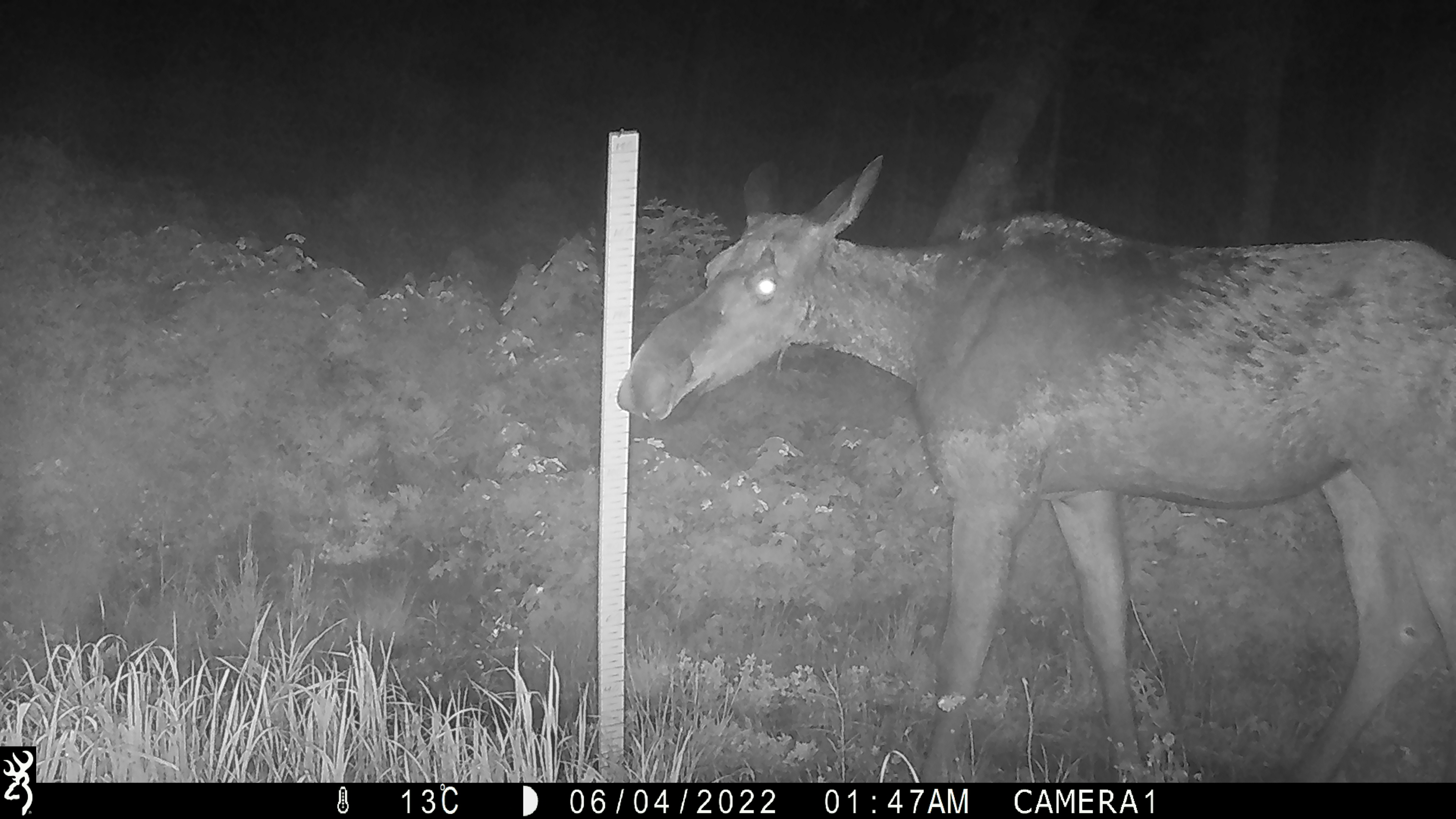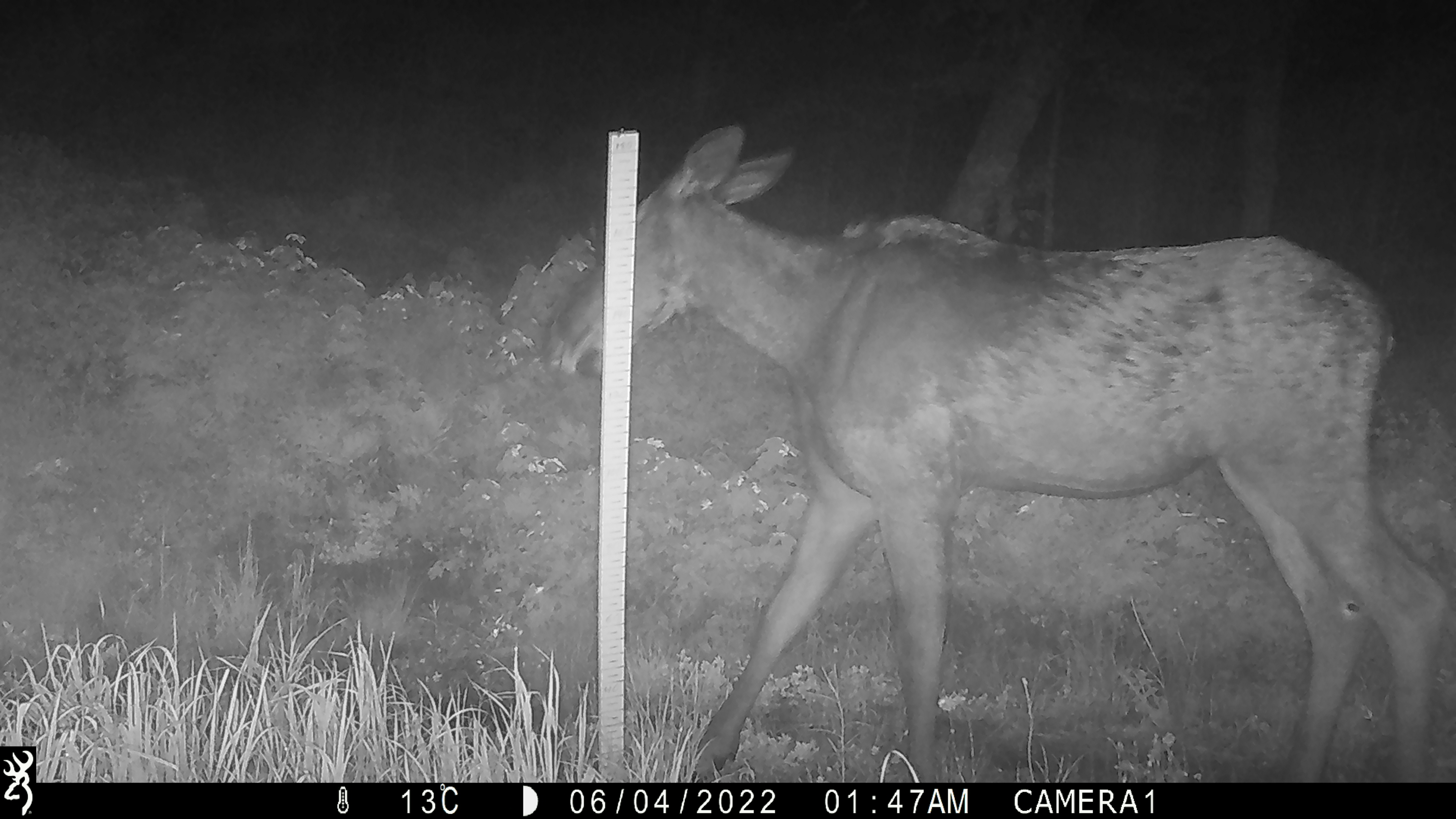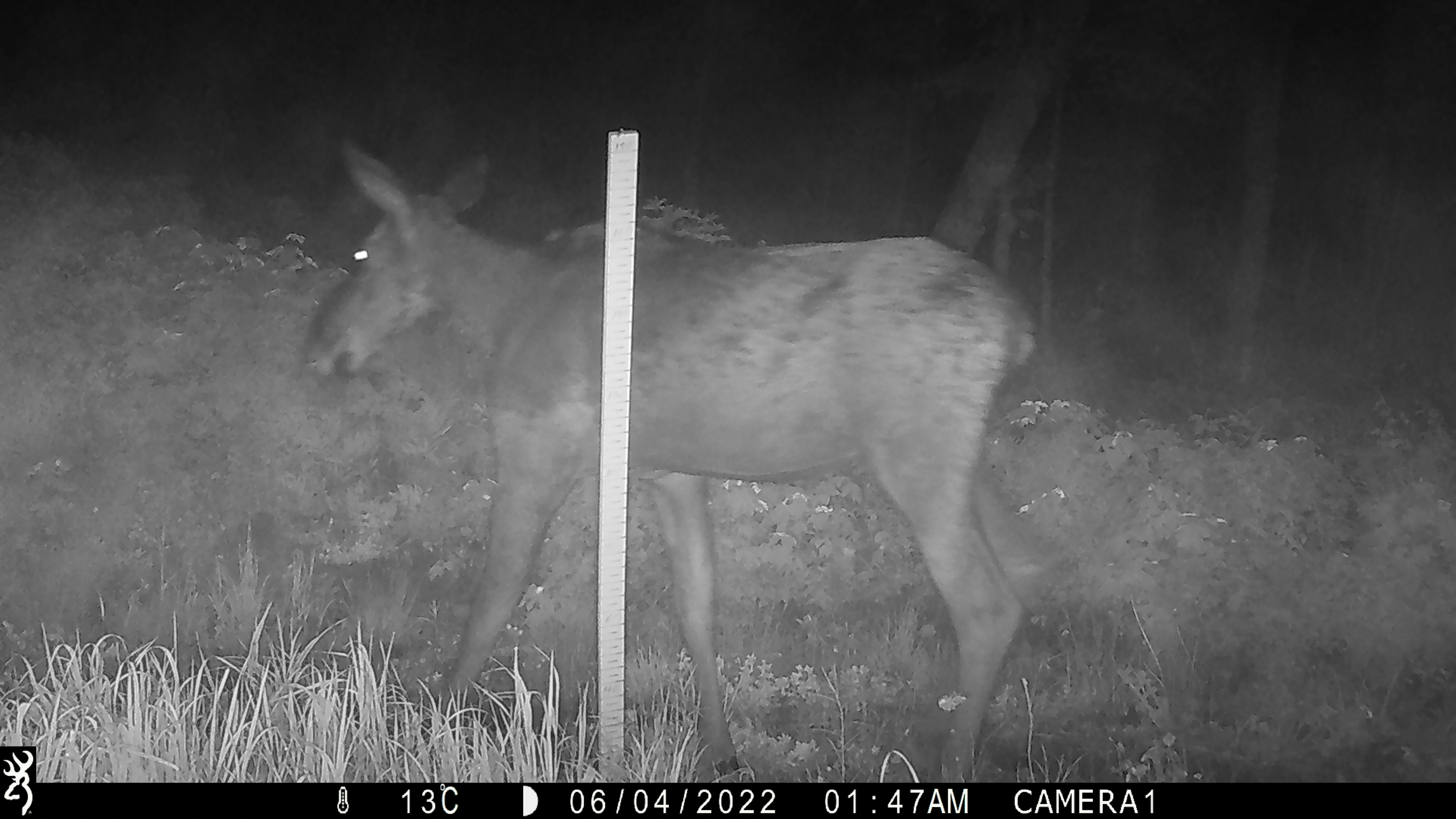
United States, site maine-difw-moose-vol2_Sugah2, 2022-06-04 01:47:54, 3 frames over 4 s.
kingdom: Animalia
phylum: Chordata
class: Mammalia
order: Artiodactyla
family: Cervidae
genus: Alces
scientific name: Alces alces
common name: moose